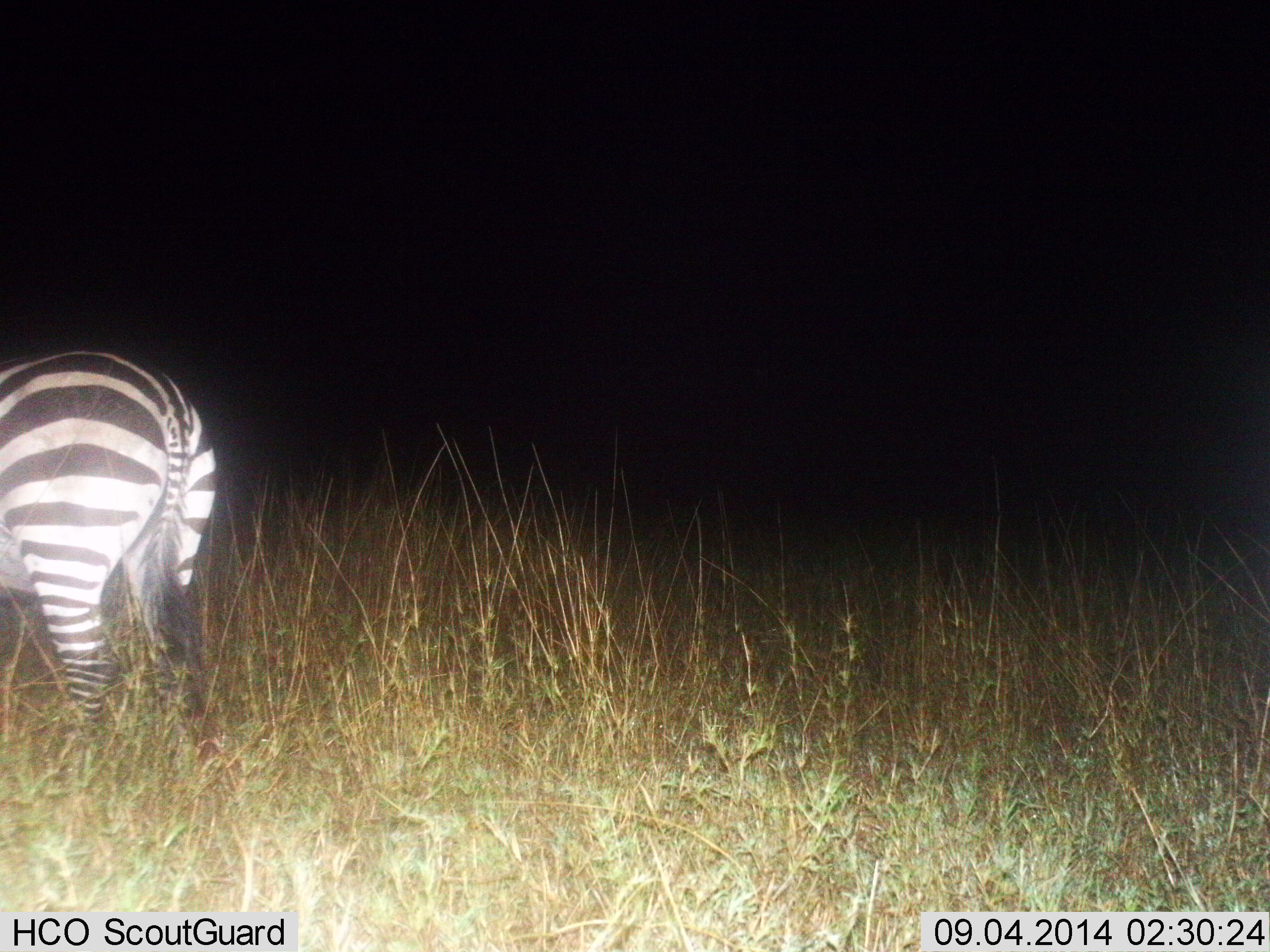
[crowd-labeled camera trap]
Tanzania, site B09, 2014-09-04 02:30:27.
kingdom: Animalia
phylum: Chordata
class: Mammalia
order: Perissodactyla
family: Equidae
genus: Equus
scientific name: Equus quagga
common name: plains zebra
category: zebra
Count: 1.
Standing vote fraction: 90%.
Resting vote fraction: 0%.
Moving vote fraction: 10%.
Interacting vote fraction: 0%.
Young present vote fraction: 0%.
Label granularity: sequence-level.